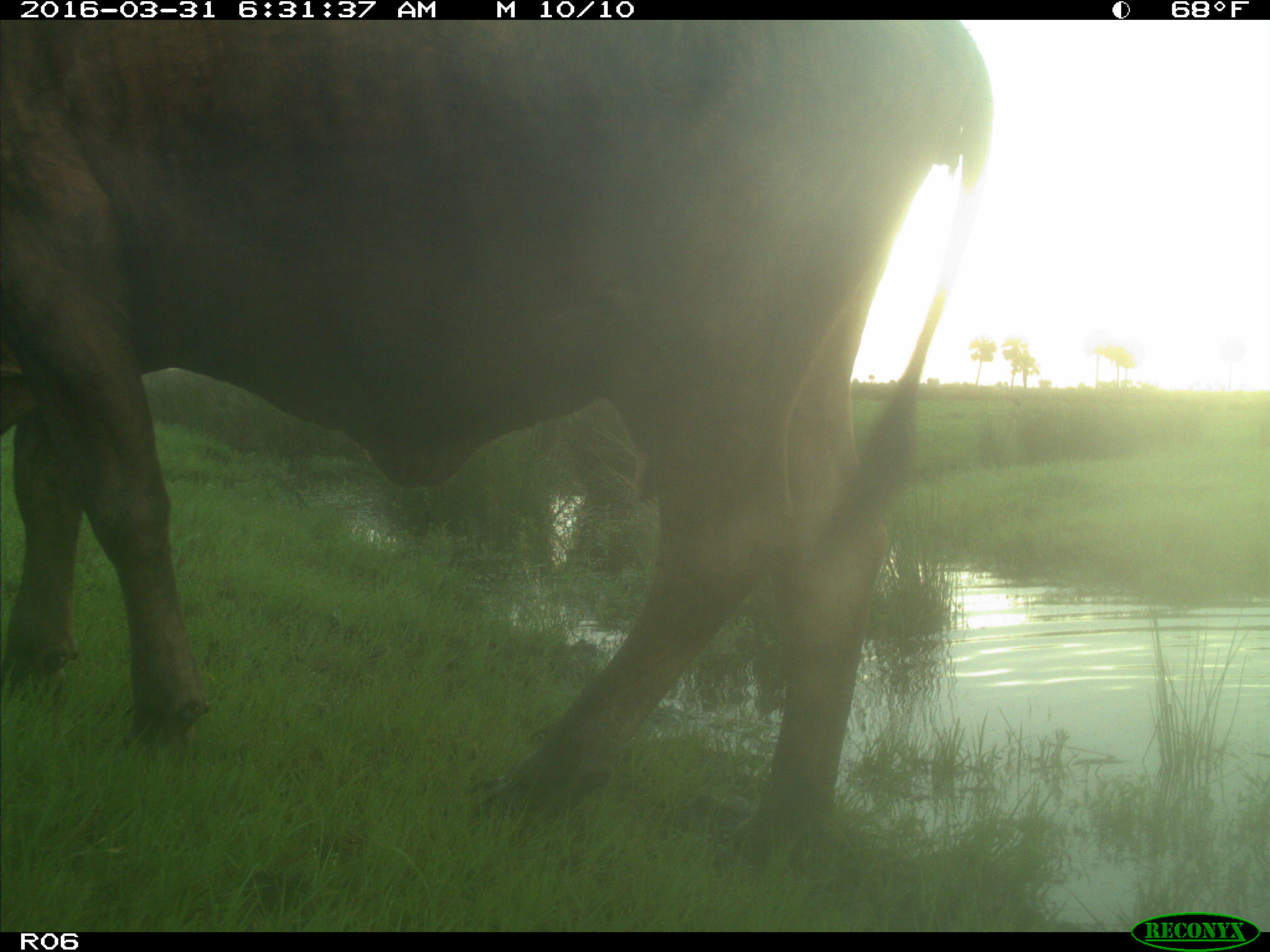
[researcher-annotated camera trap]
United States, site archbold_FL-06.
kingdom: Animalia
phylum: Chordata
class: Mammalia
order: Artiodactyla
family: Bovidae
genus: Bos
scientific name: Bos taurus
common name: domestic cow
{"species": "Bos taurus (domestic cow)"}